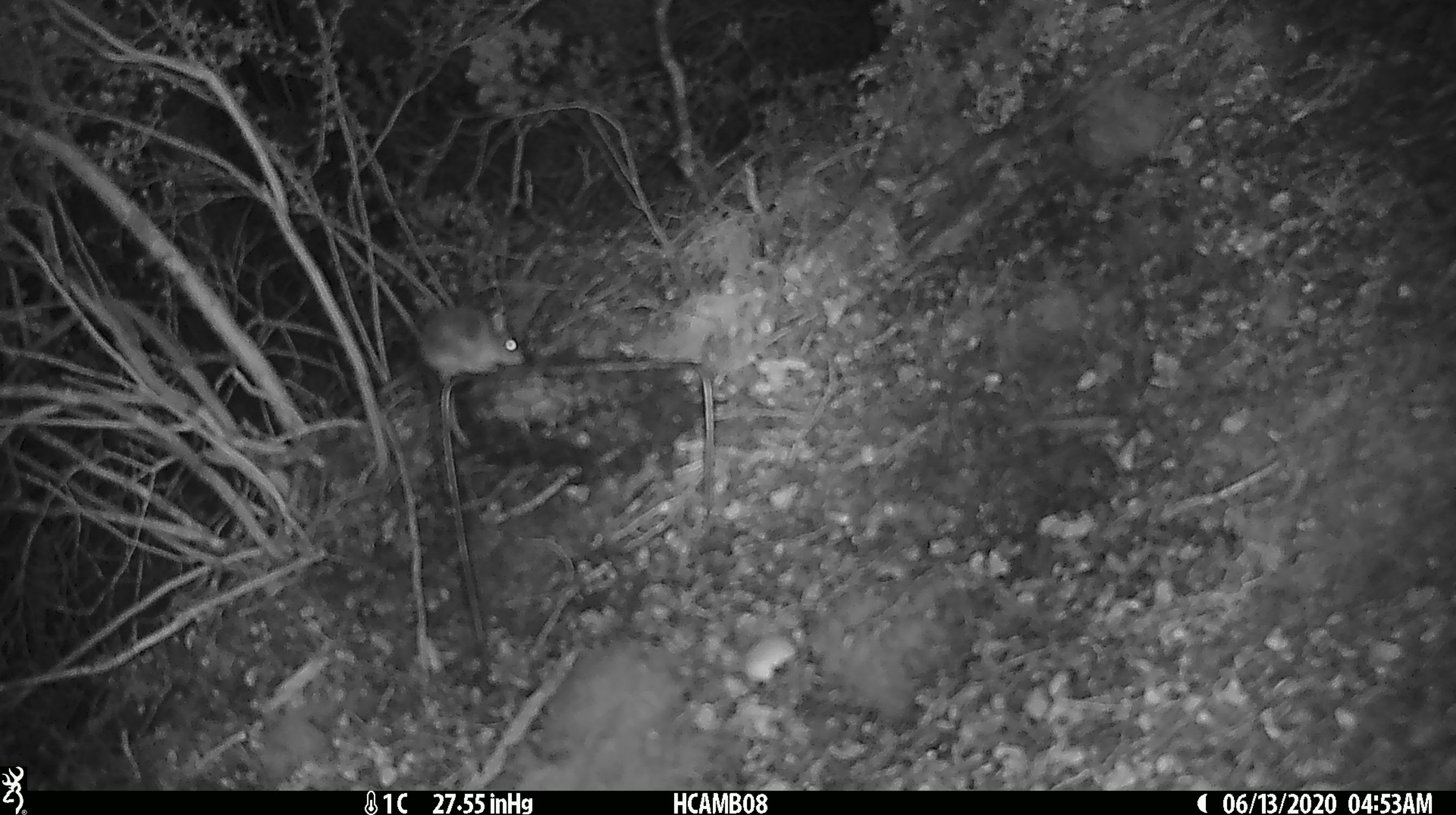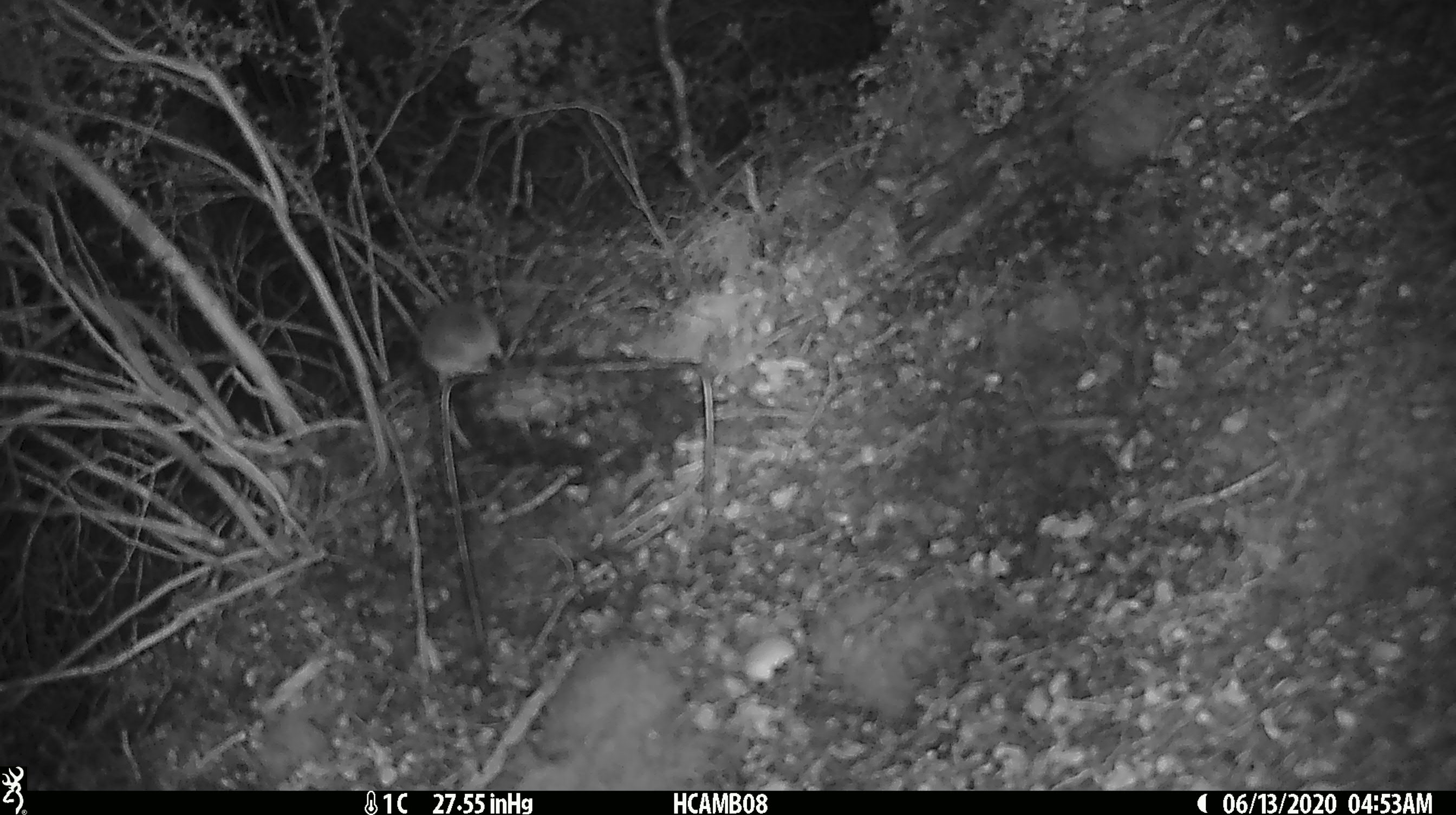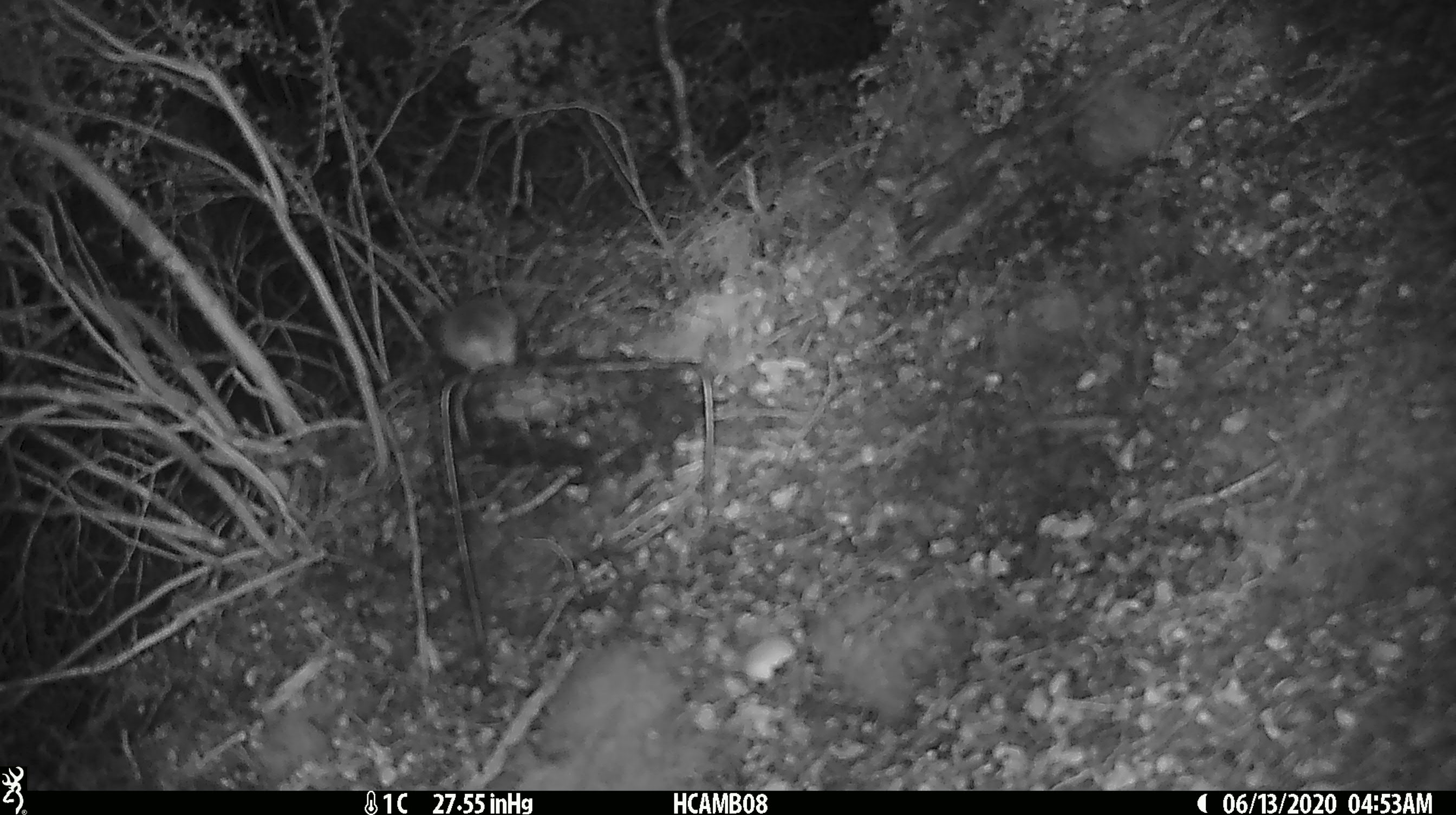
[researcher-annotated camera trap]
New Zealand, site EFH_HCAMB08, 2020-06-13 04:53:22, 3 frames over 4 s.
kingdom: Animalia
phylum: Chordata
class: Mammalia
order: Rodentia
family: Muridae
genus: Mus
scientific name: Mus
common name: mouse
Mouse (Mus).